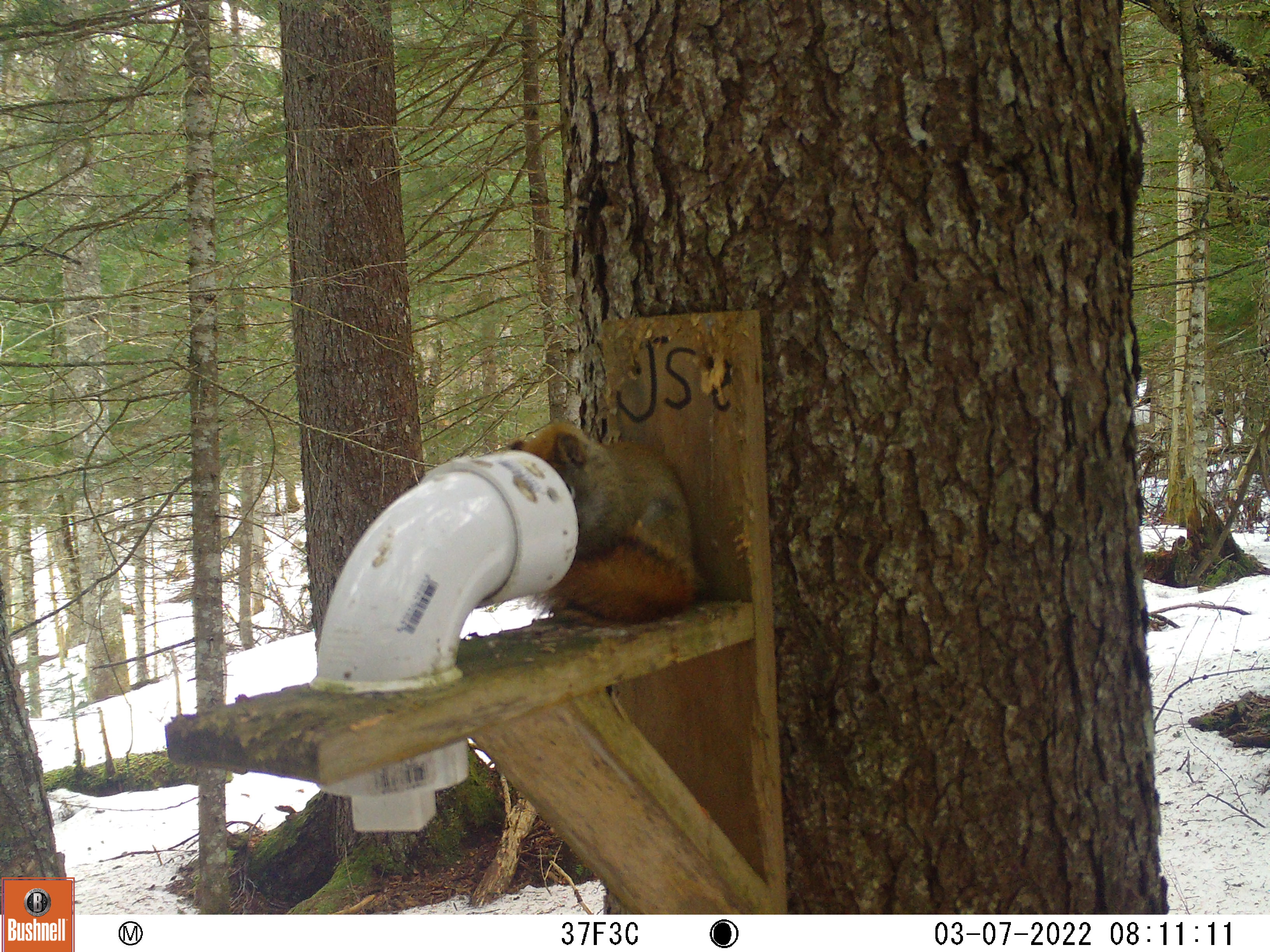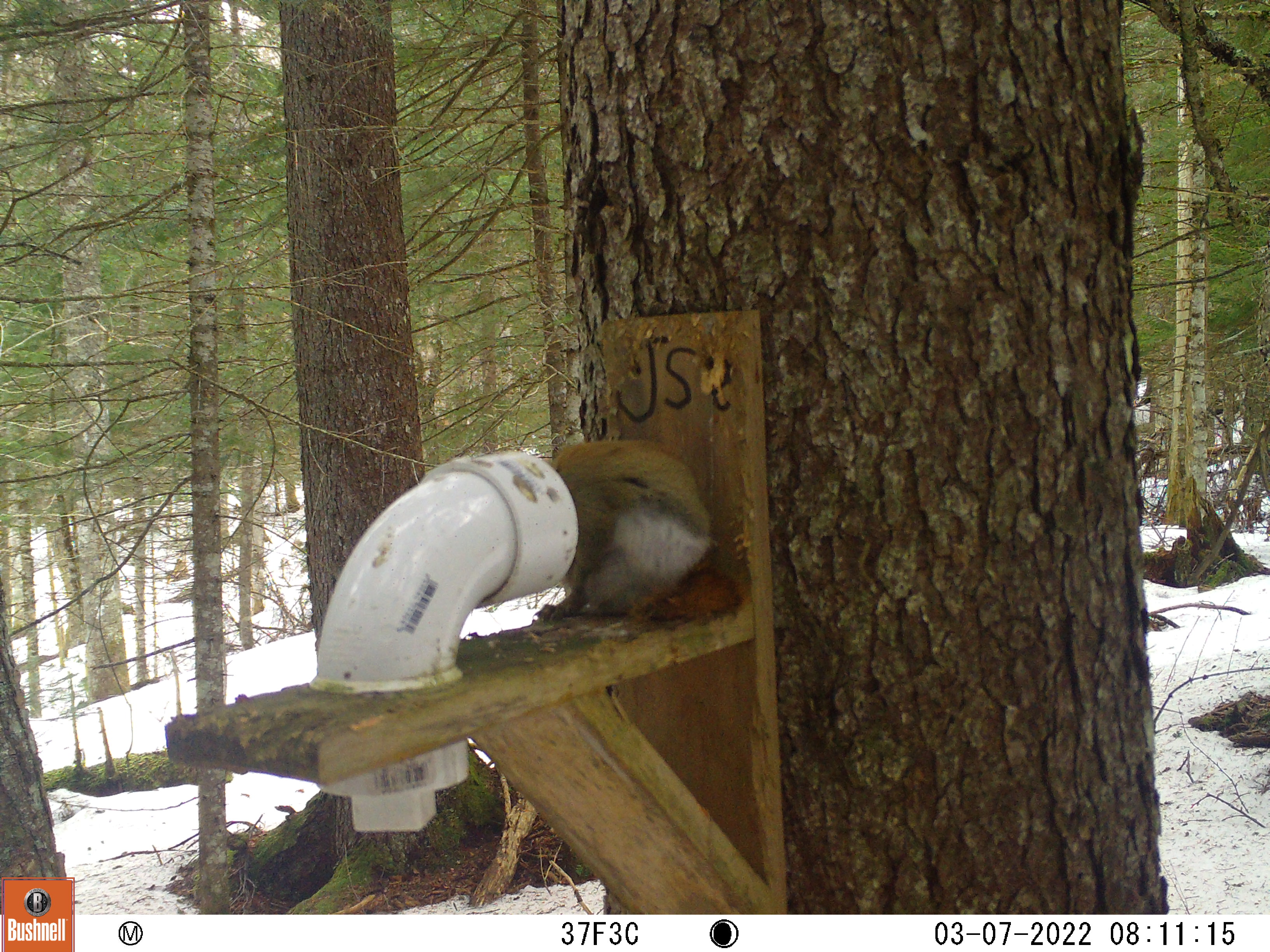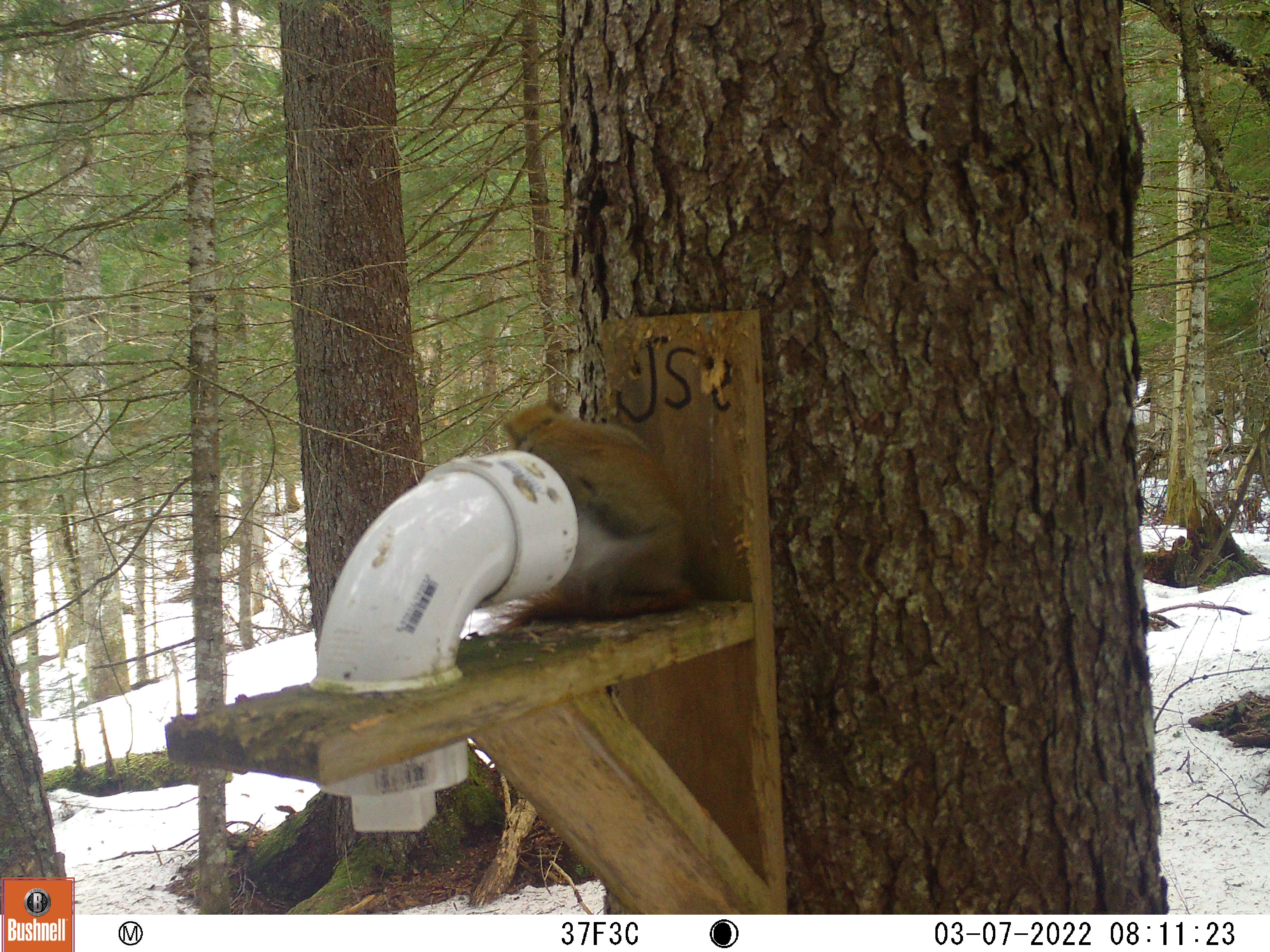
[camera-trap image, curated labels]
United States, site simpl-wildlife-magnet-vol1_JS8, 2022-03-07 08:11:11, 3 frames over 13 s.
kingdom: Animalia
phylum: Chordata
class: Mammalia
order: Rodentia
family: Sciuridae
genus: Tamiasciurus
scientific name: Tamiasciurus hudsonicus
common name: red squirrel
Red squirrel (Tamiasciurus hudsonicus).